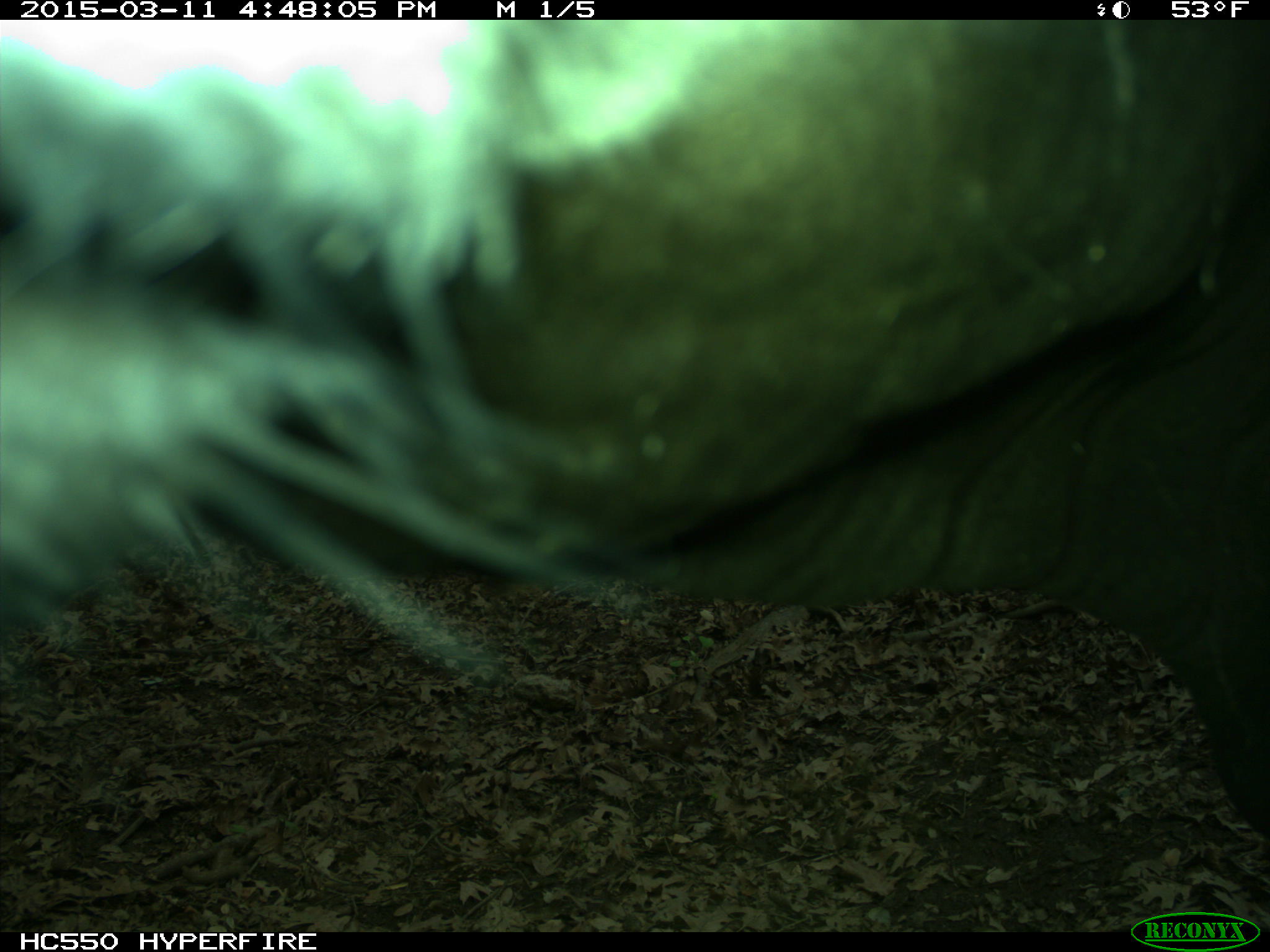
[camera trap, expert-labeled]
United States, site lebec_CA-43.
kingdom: Animalia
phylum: Chordata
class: Mammalia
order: Artiodactyla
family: Bovidae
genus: Bos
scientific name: Bos taurus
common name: domestic cow